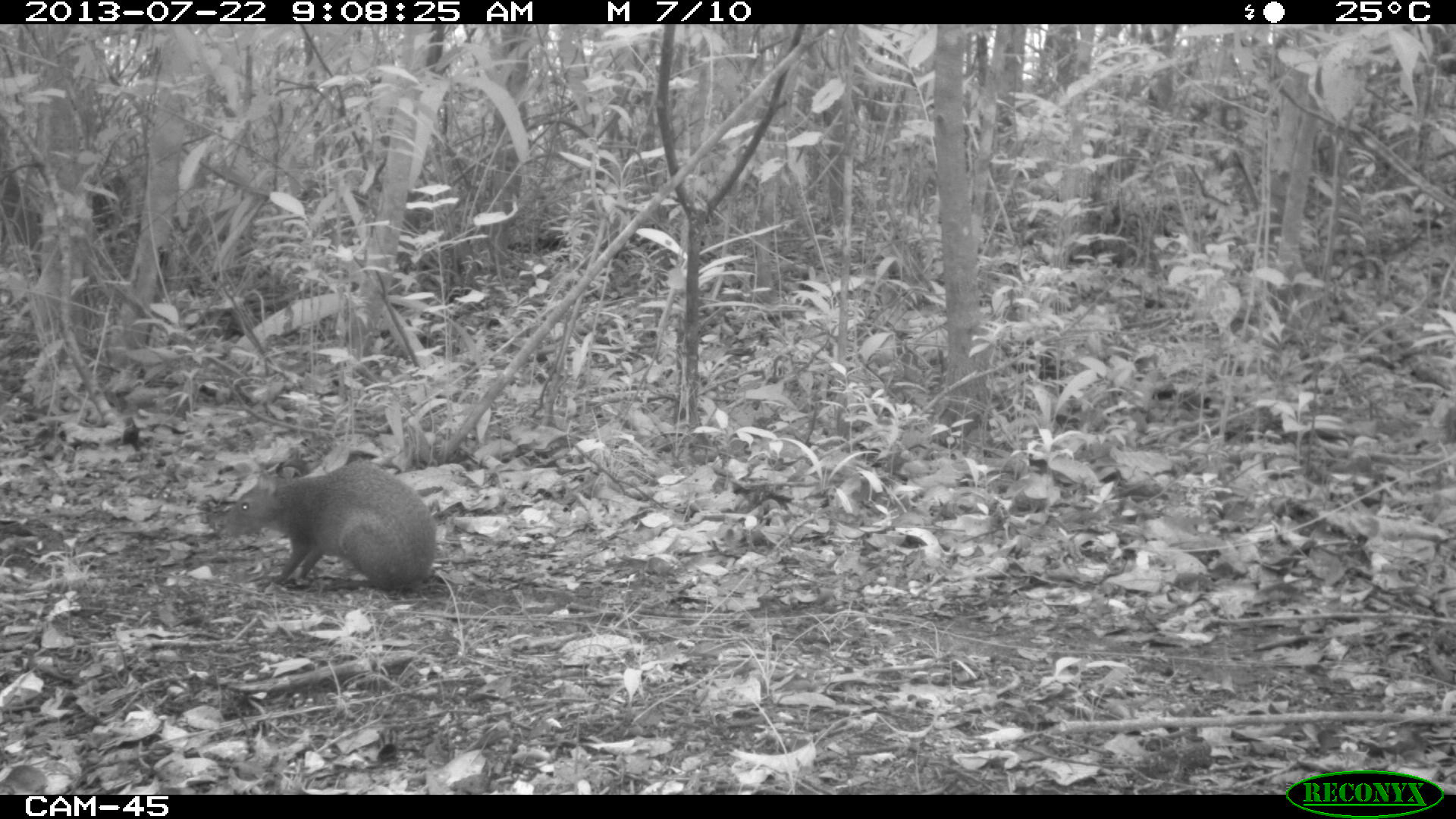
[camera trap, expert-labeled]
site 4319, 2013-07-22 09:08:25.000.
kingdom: Animalia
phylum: Chordata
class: Mammalia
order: Rodentia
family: Dasyproctidae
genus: Dasyprocta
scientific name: Dasyprocta punctata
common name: central american agouti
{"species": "Dasyprocta punctata (central american agouti)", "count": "1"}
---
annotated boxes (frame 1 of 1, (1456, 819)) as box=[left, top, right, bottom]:
dasyprocta punctata: box=[221, 459, 439, 593]